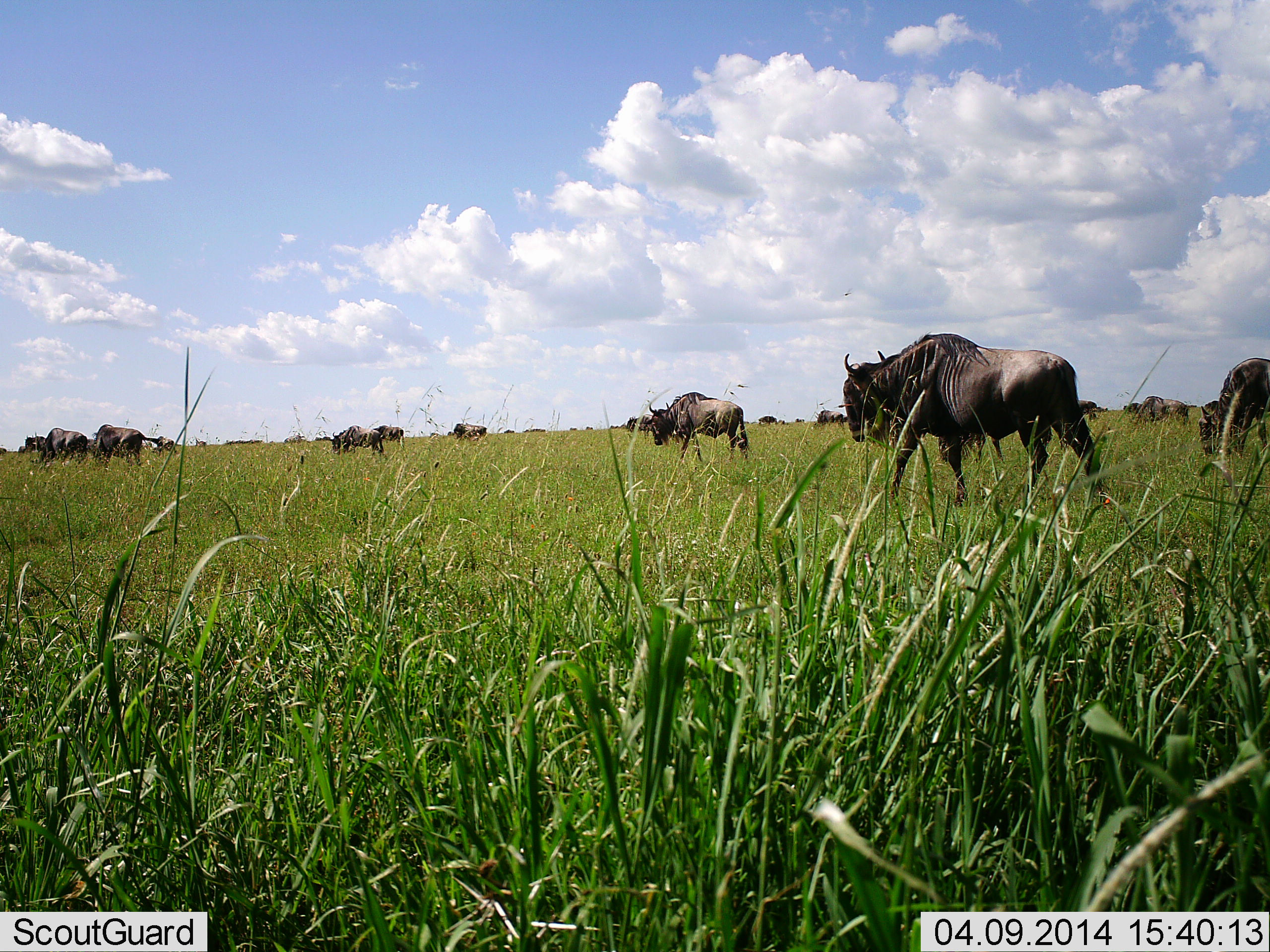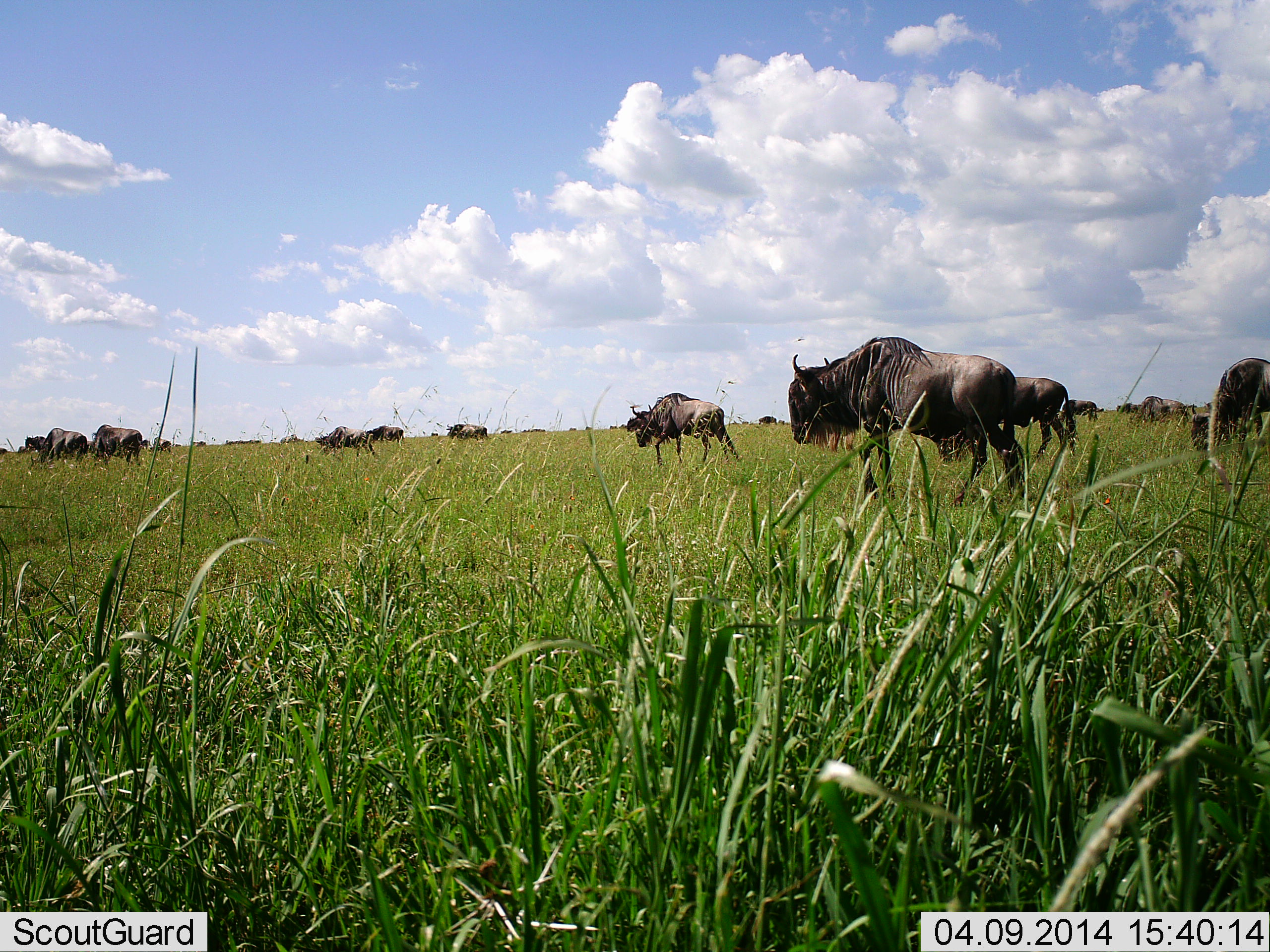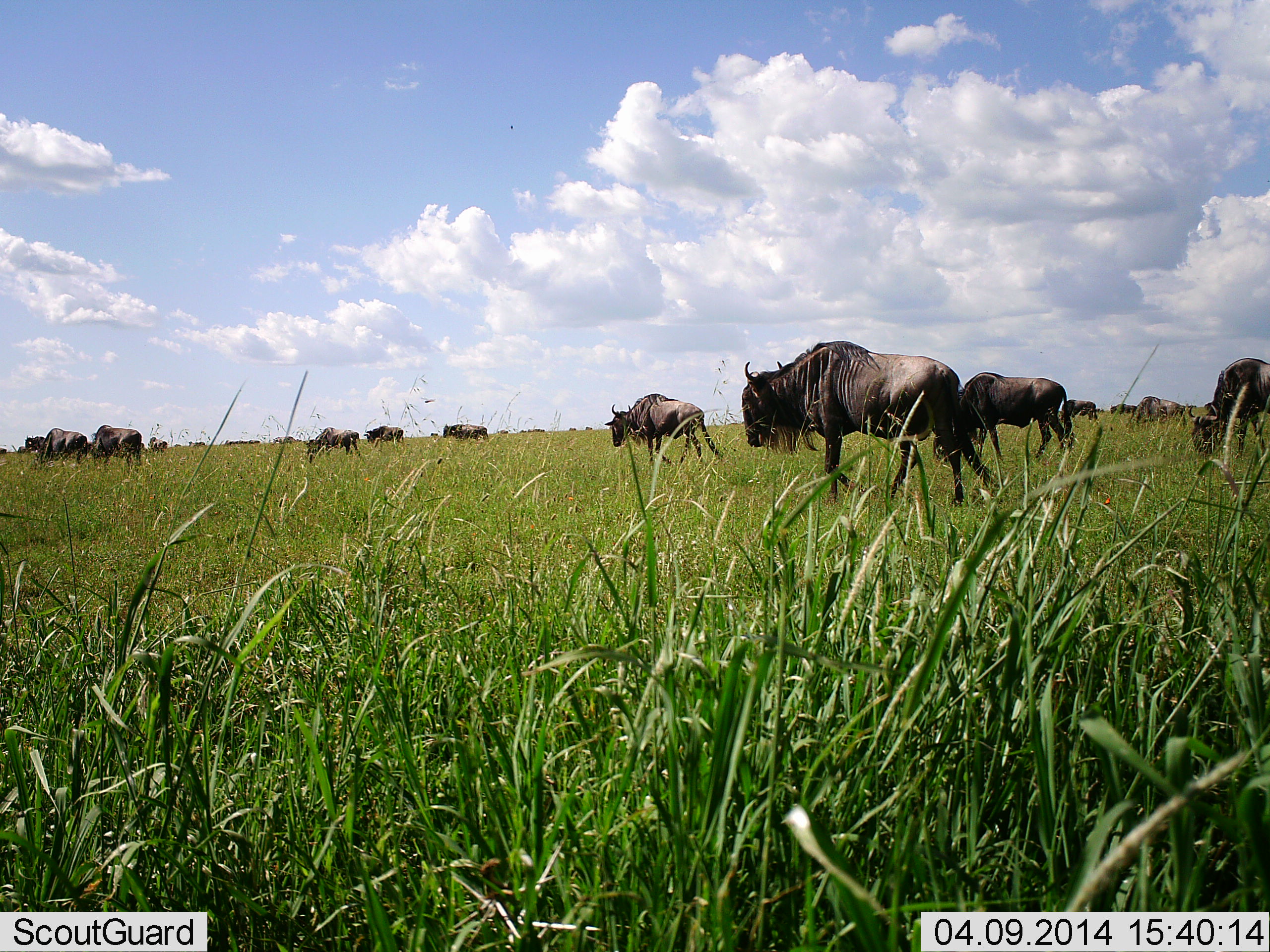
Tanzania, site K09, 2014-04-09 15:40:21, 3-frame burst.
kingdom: Animalia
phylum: Chordata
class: Mammalia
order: Artiodactyla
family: Bovidae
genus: Connochaetes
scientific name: Connochaetes taurinus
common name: blue wildebeest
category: wildebeest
Wildebeest (blue wildebeest) (Connochaetes taurinus), count 11-50. Behavior (volunteer vote fractions): standing 20%, resting 0%, moving 90%, interacting 0%. Young present (vote fraction): 0%. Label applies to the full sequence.